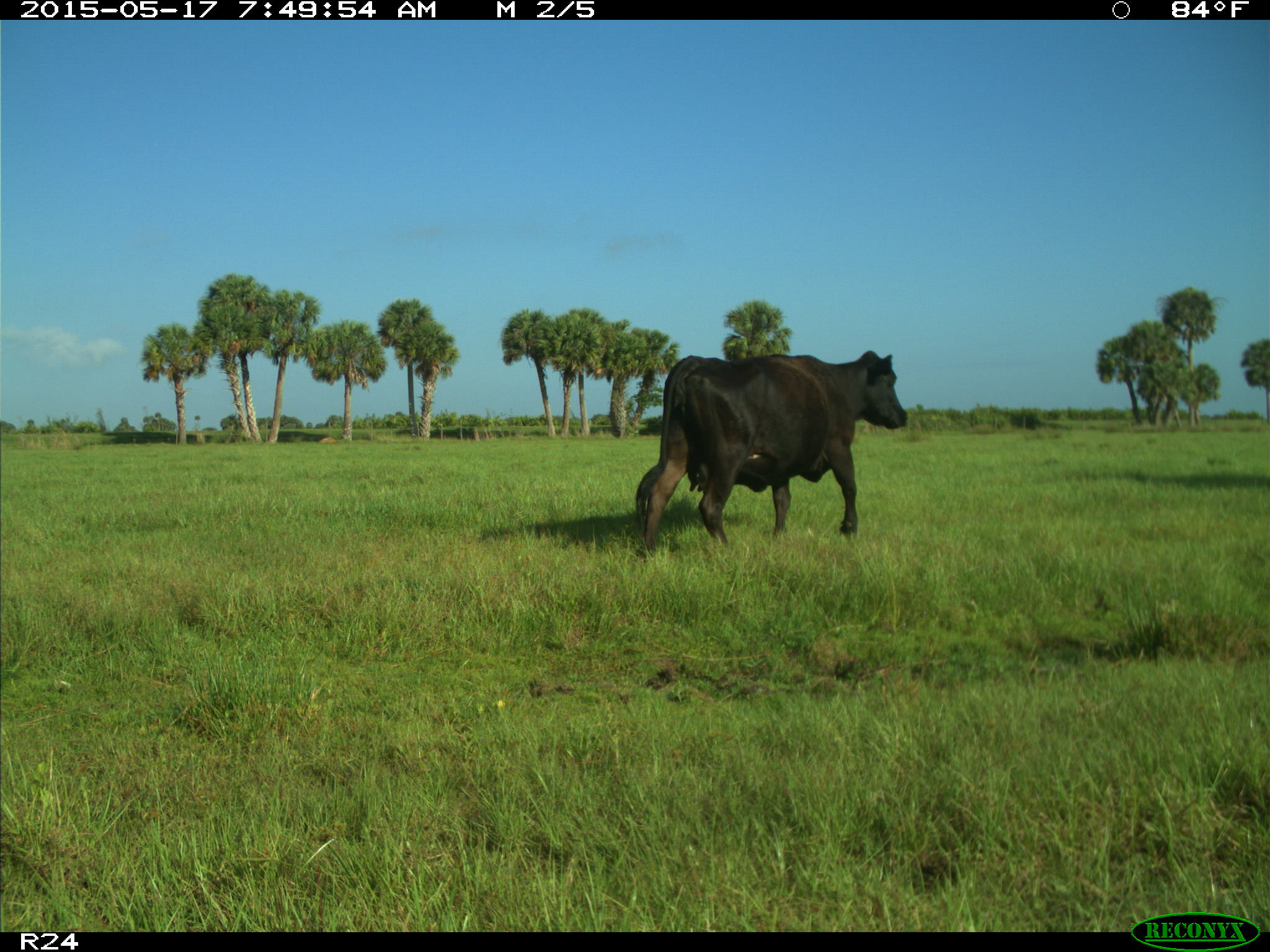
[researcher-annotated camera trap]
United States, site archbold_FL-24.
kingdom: Animalia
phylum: Chordata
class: Mammalia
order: Artiodactyla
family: Bovidae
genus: Bos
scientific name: Bos taurus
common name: domestic cow